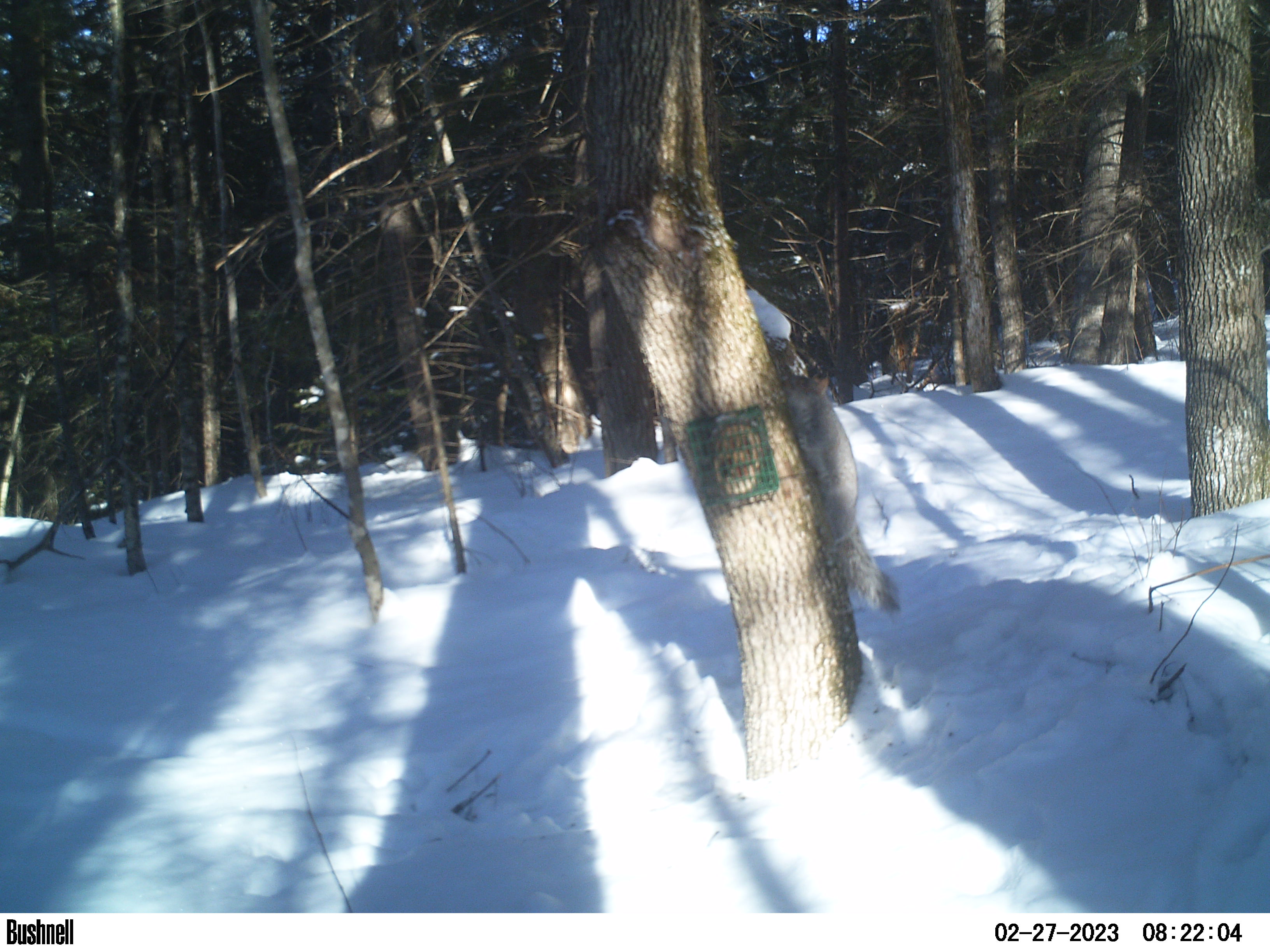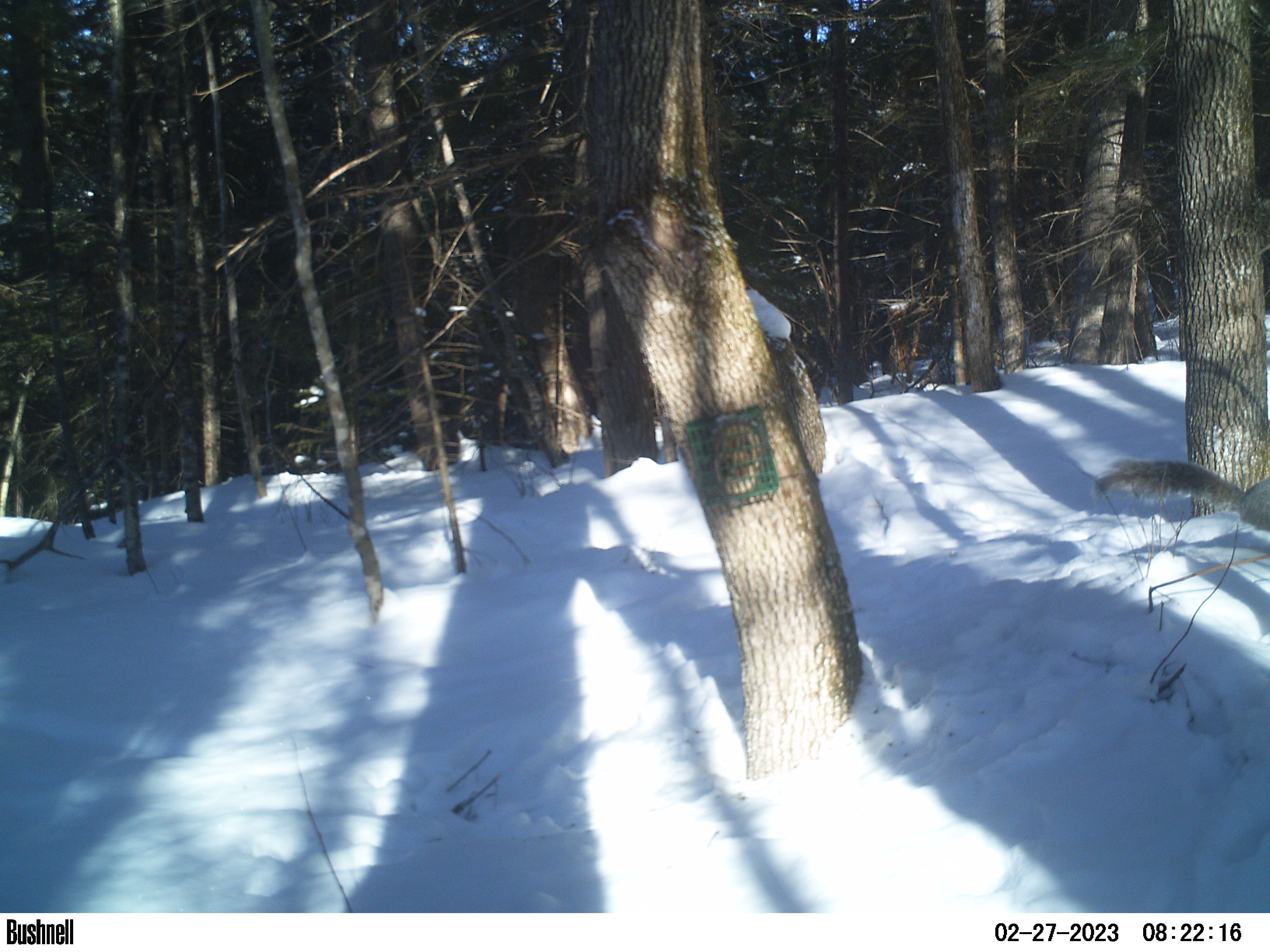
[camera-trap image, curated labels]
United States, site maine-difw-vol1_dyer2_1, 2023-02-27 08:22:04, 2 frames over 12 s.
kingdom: Animalia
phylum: Chordata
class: Mammalia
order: Rodentia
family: Sciuridae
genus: Sciurus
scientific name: Sciurus carolinensis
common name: gray squirrel